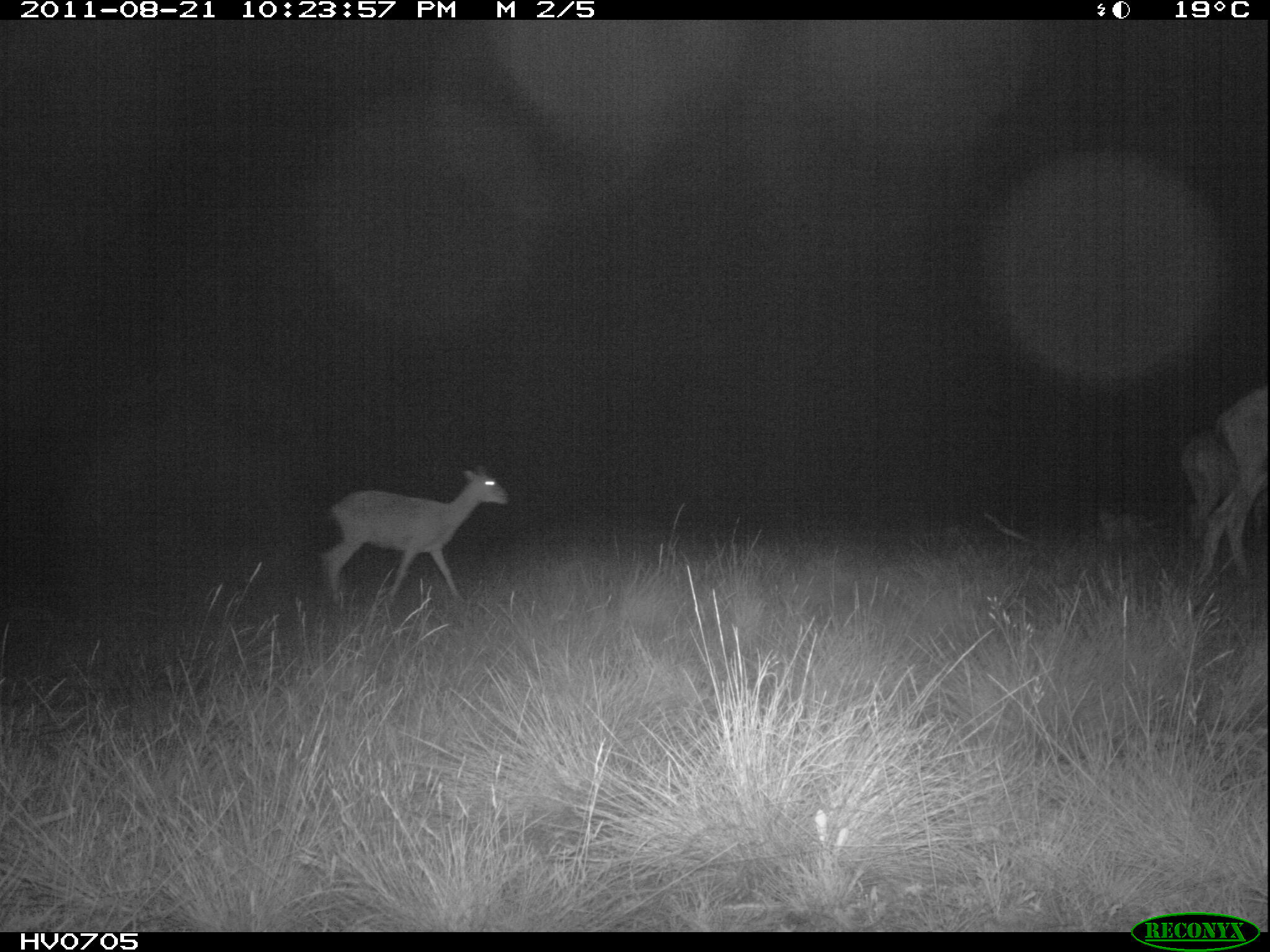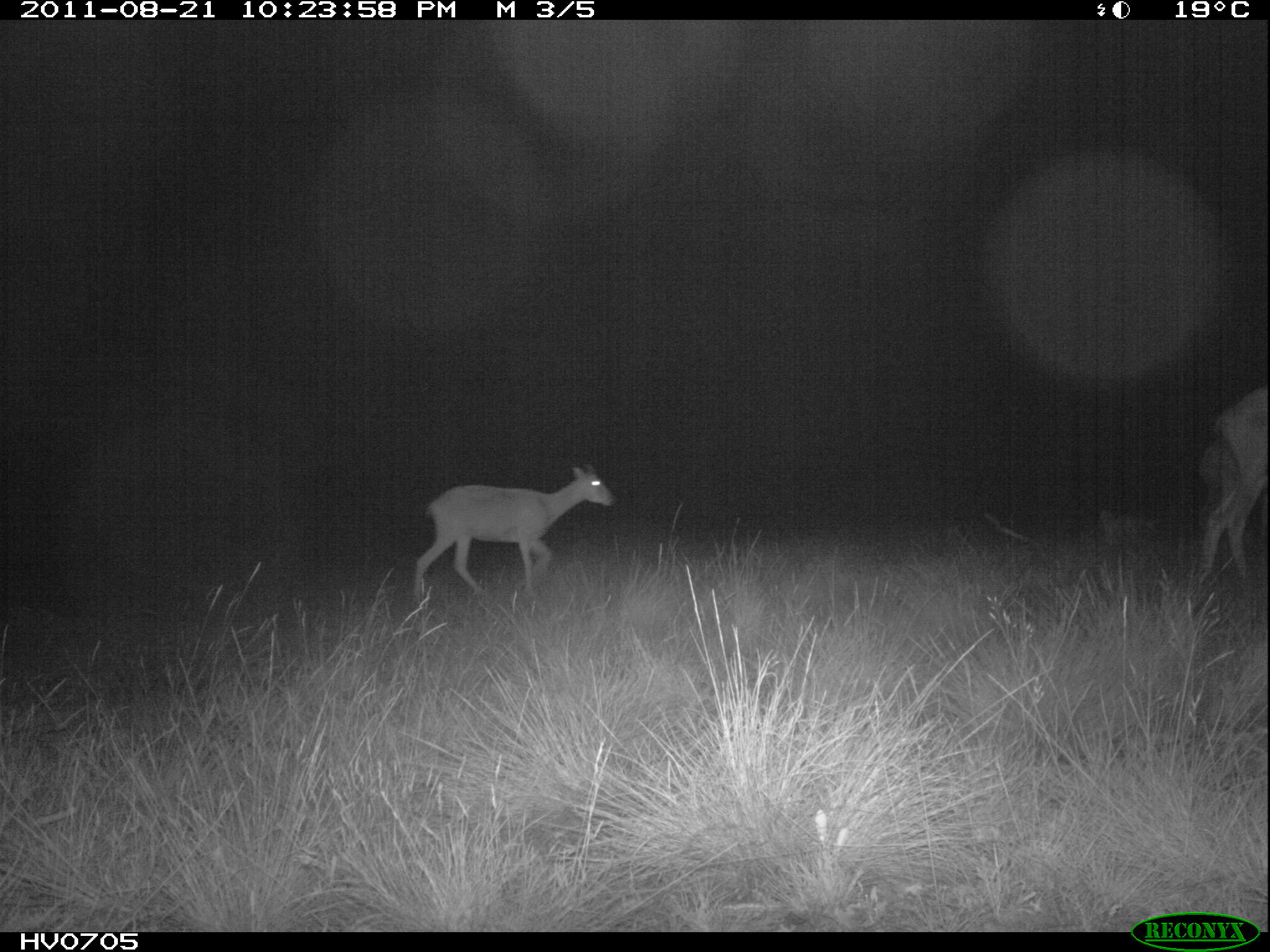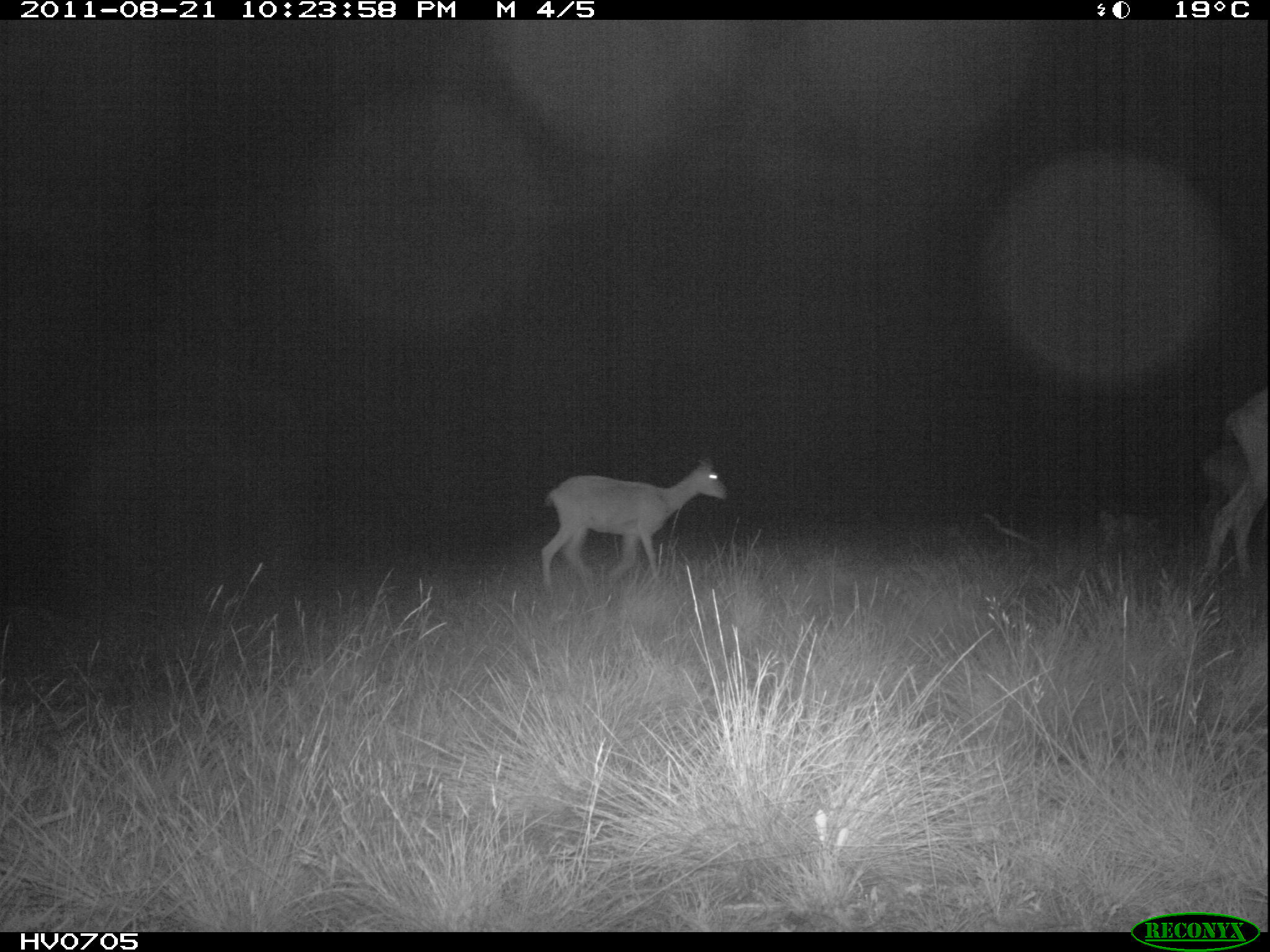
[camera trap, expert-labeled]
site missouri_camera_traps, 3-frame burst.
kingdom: Animalia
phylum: Chordata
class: Mammalia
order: Artiodactyla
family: Bovidae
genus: Ovis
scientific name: Ovis ammon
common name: mouflon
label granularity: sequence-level